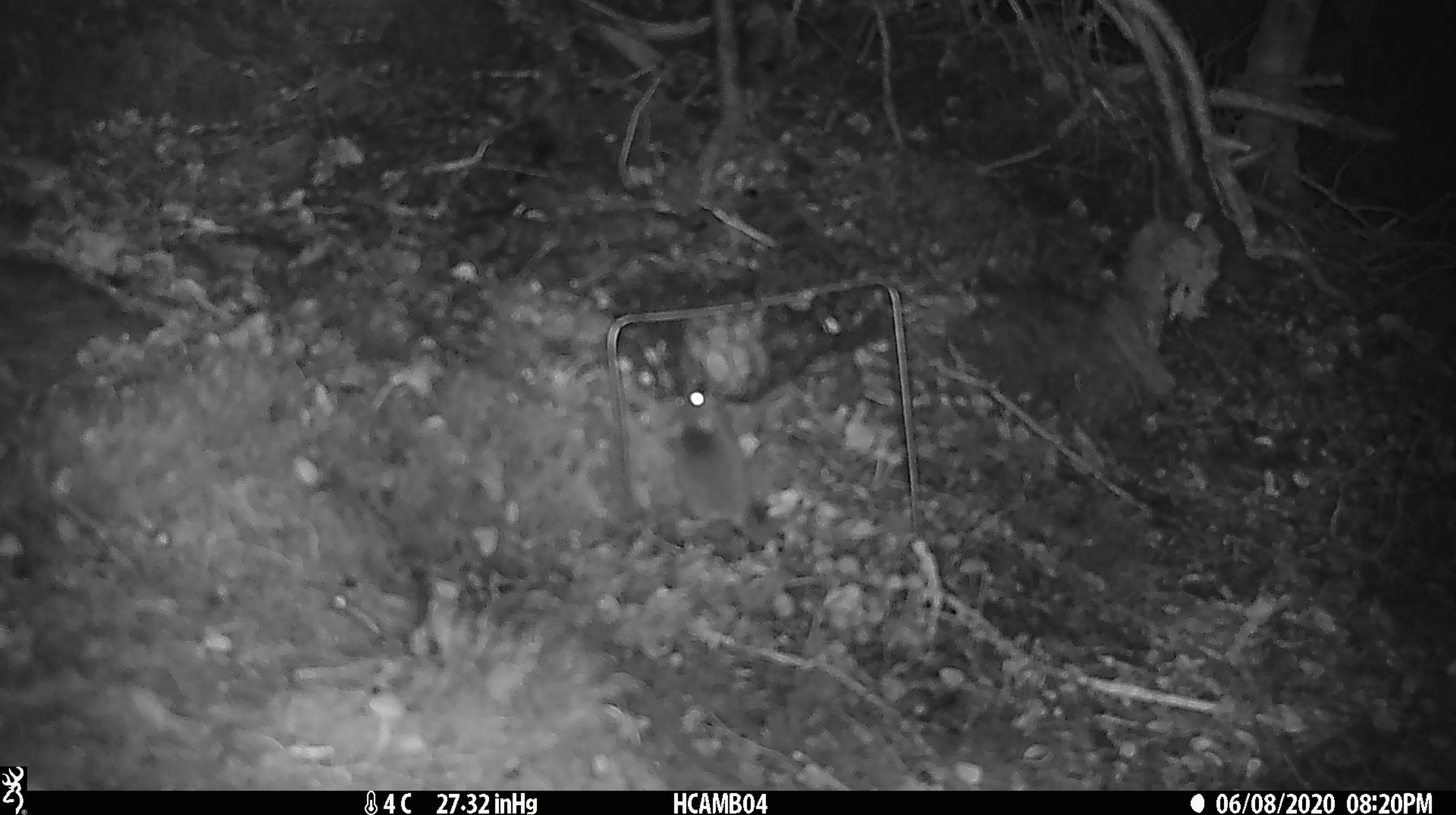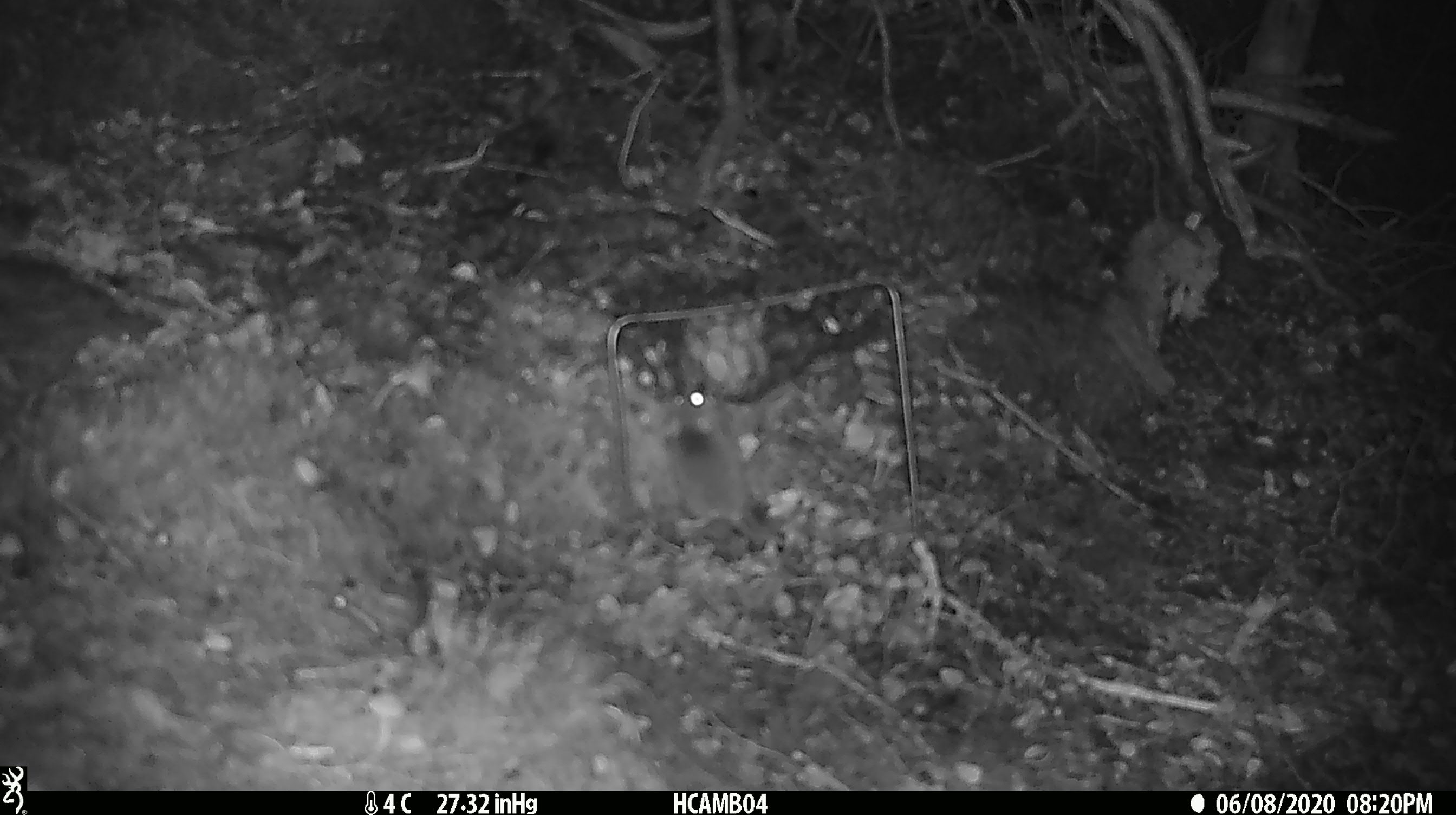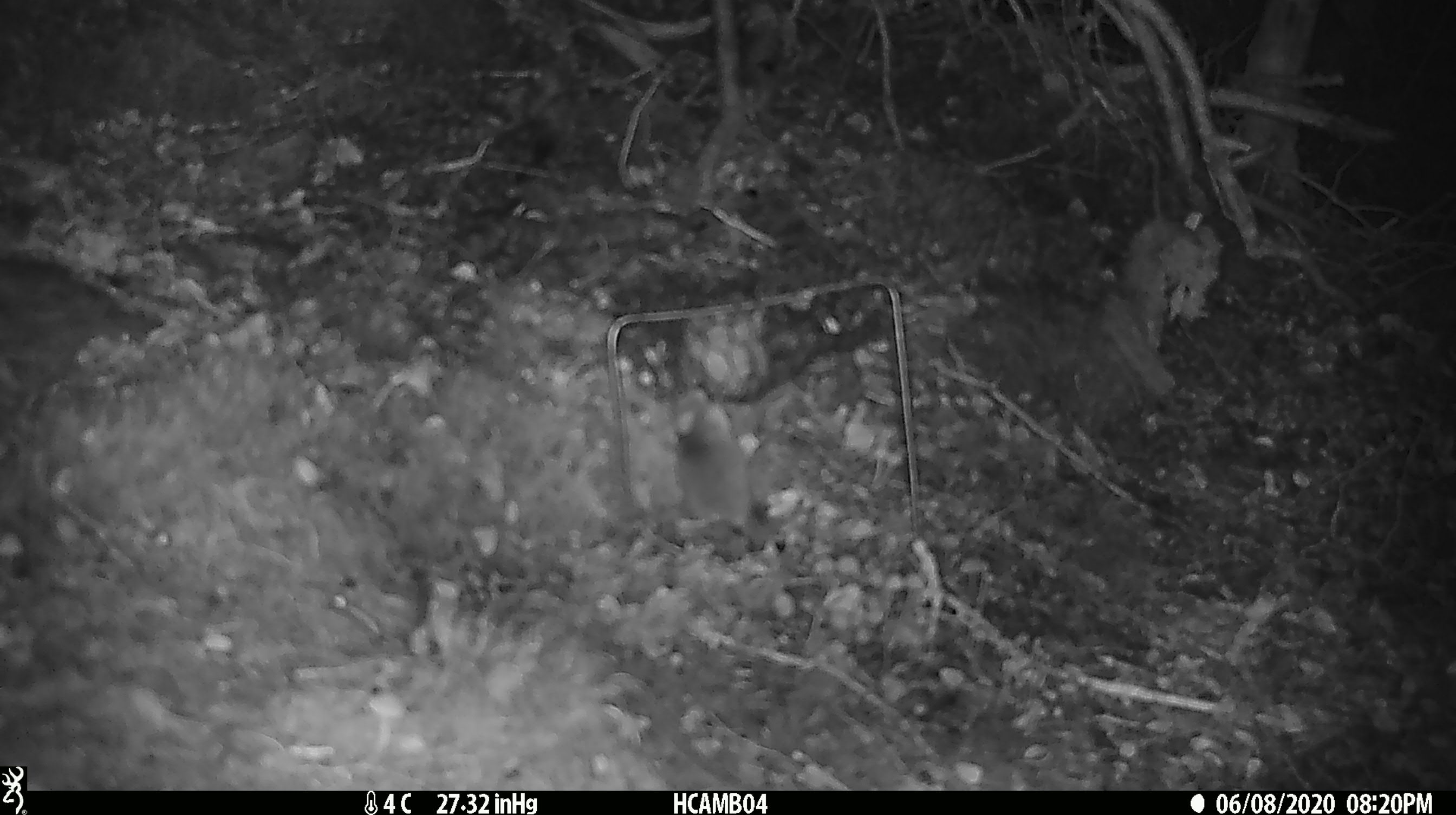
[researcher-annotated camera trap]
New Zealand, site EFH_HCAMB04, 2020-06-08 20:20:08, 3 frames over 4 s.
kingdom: Animalia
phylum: Chordata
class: Mammalia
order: Rodentia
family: Muridae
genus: Mus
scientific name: Mus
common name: mouse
Mouse (Mus).